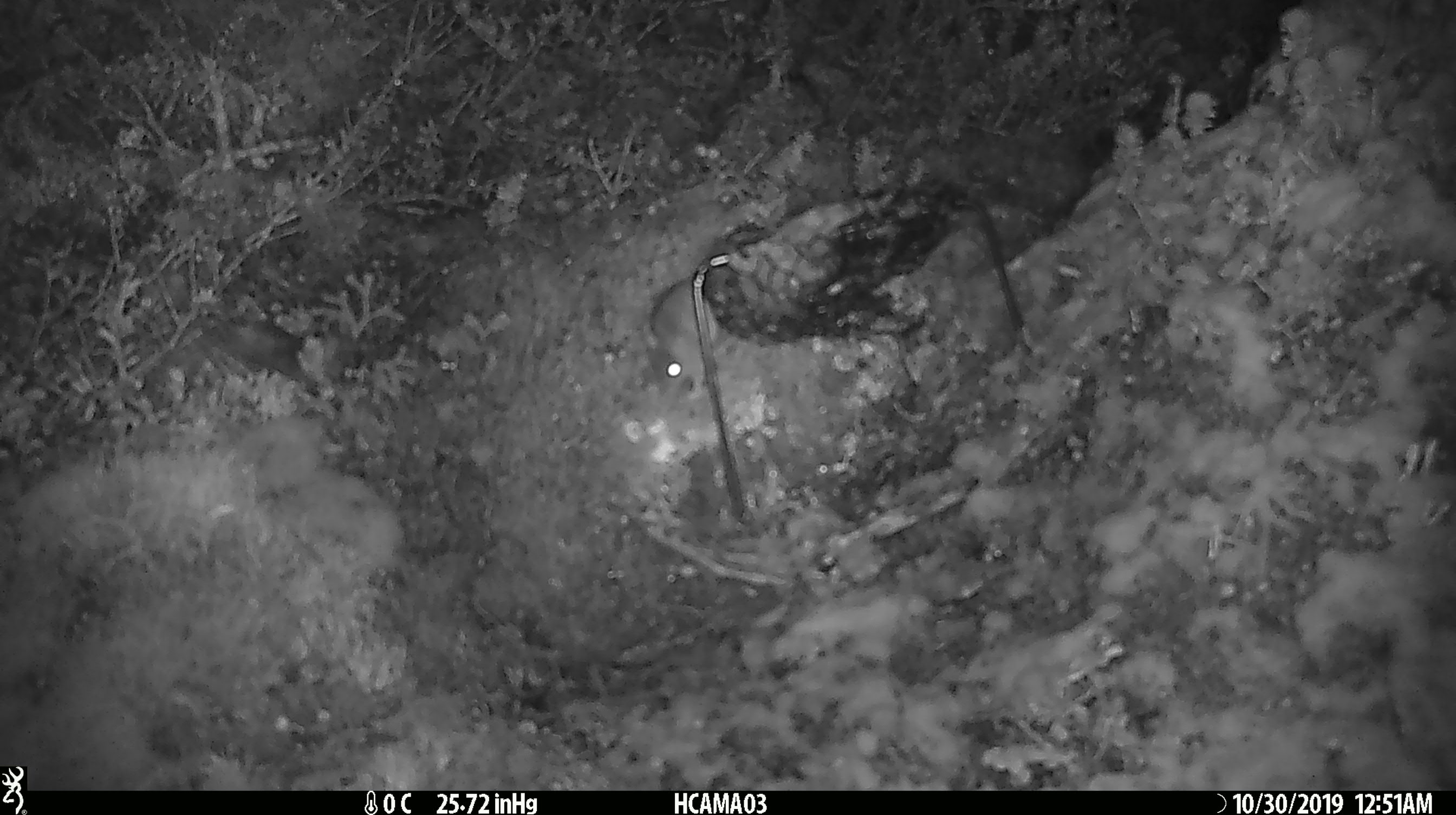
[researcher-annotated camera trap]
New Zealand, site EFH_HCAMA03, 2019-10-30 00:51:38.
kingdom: Animalia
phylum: Chordata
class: Mammalia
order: Rodentia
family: Muridae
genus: Mus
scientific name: Mus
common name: mouse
Mouse (Mus).